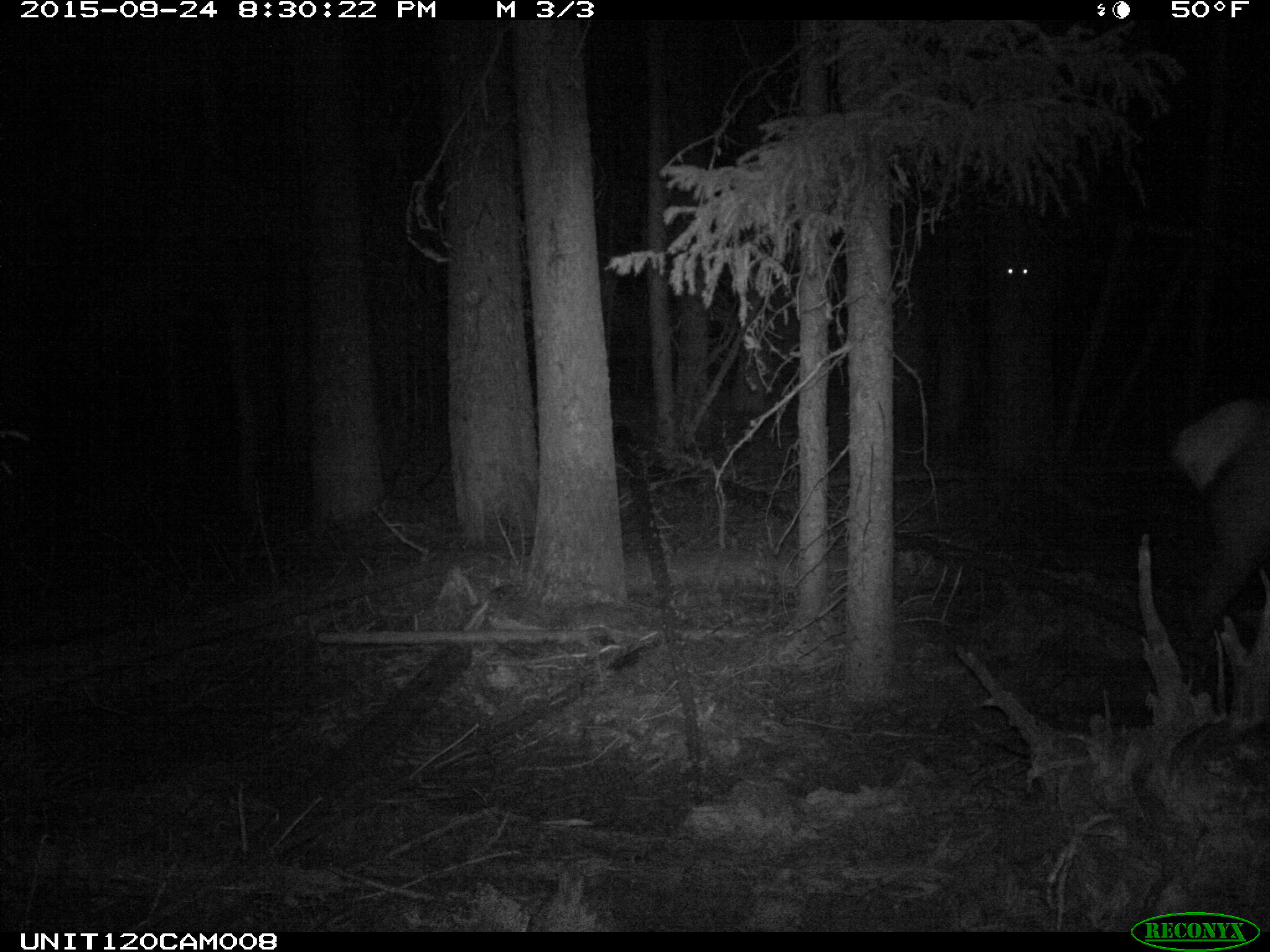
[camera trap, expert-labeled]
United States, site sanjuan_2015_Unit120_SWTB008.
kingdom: Animalia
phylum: Chordata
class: Mammalia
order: Artiodactyla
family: Cervidae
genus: Cervus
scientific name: Cervus elaphus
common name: red deer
Cervus elaphus (red deer).